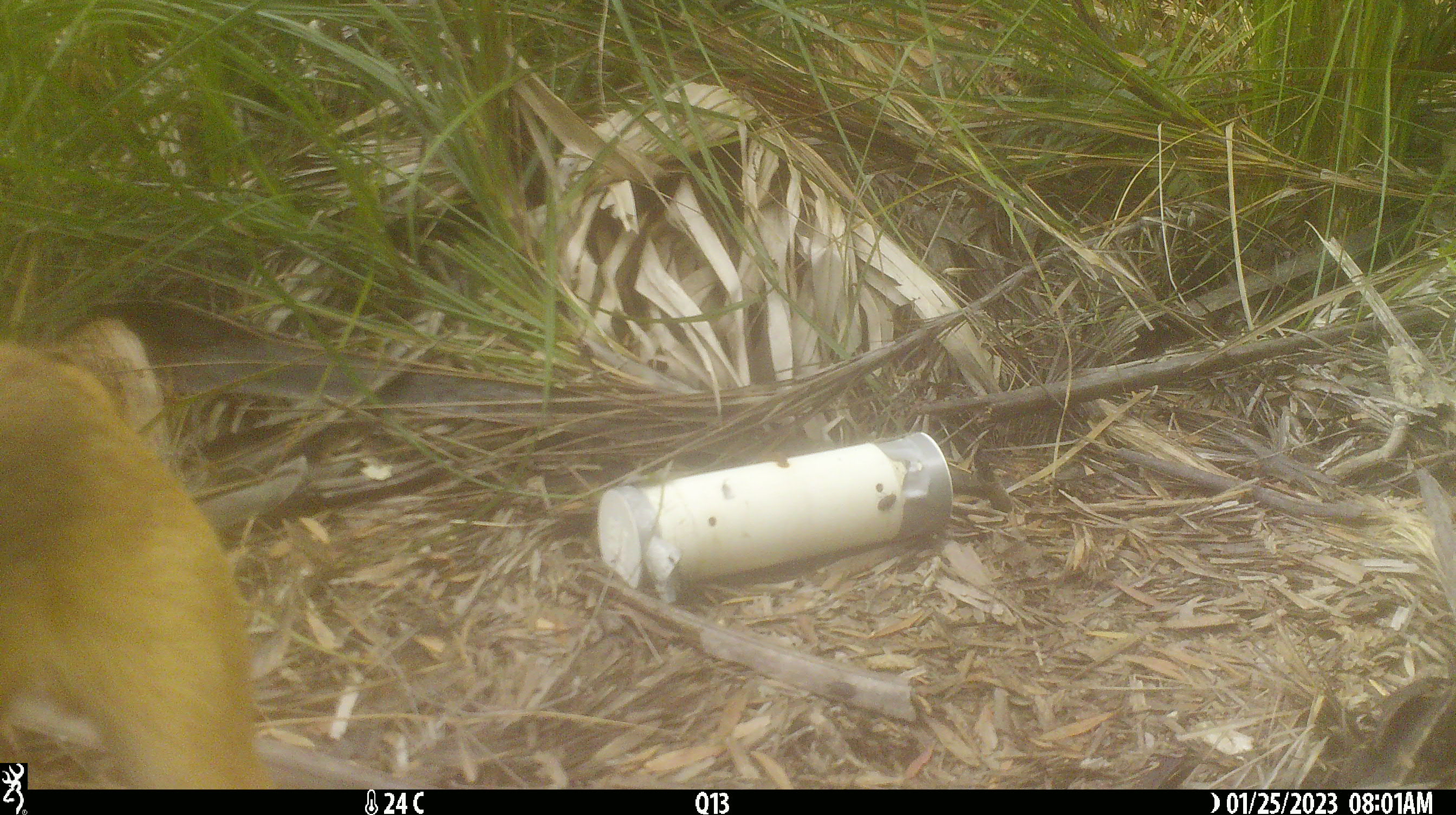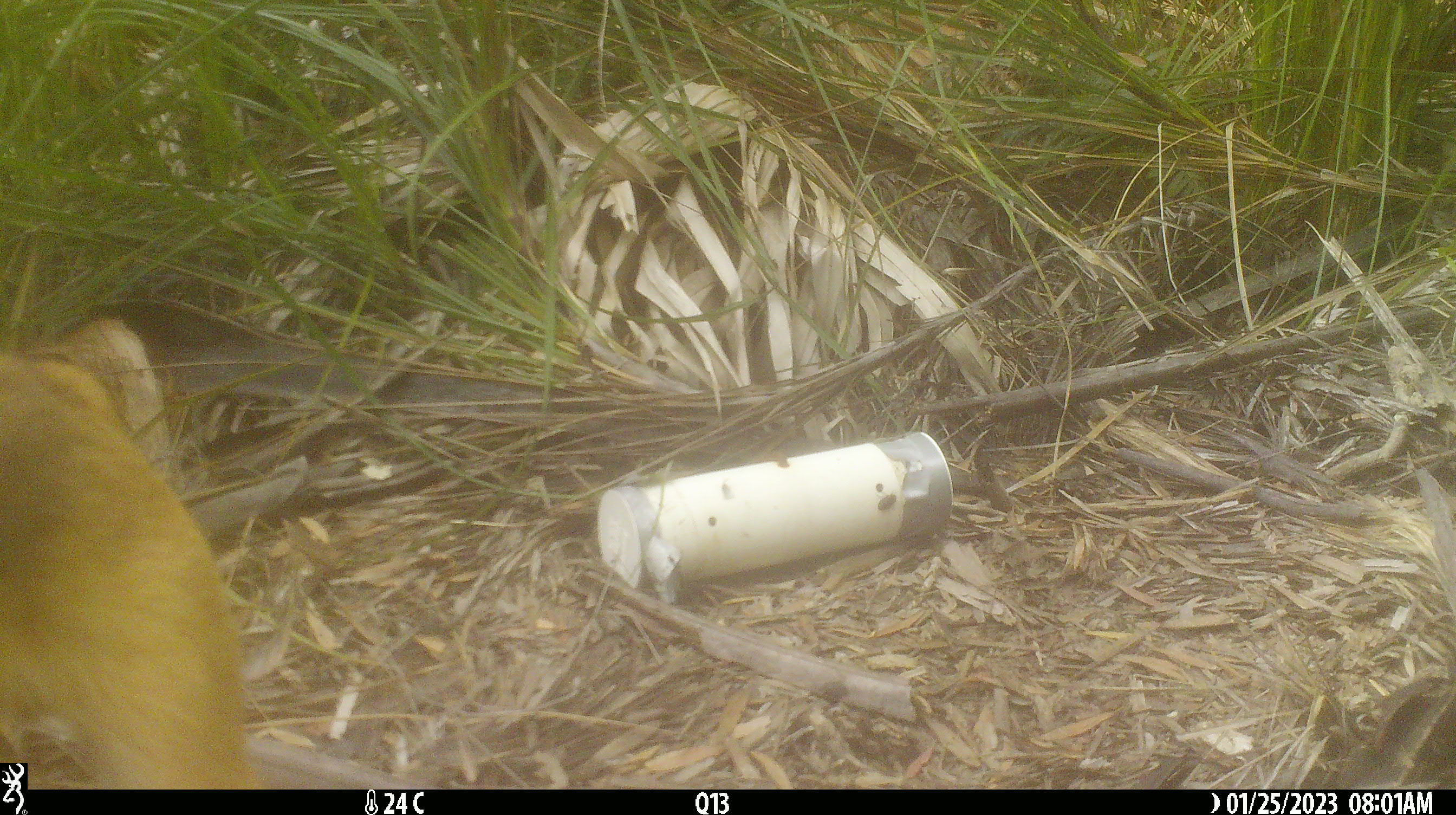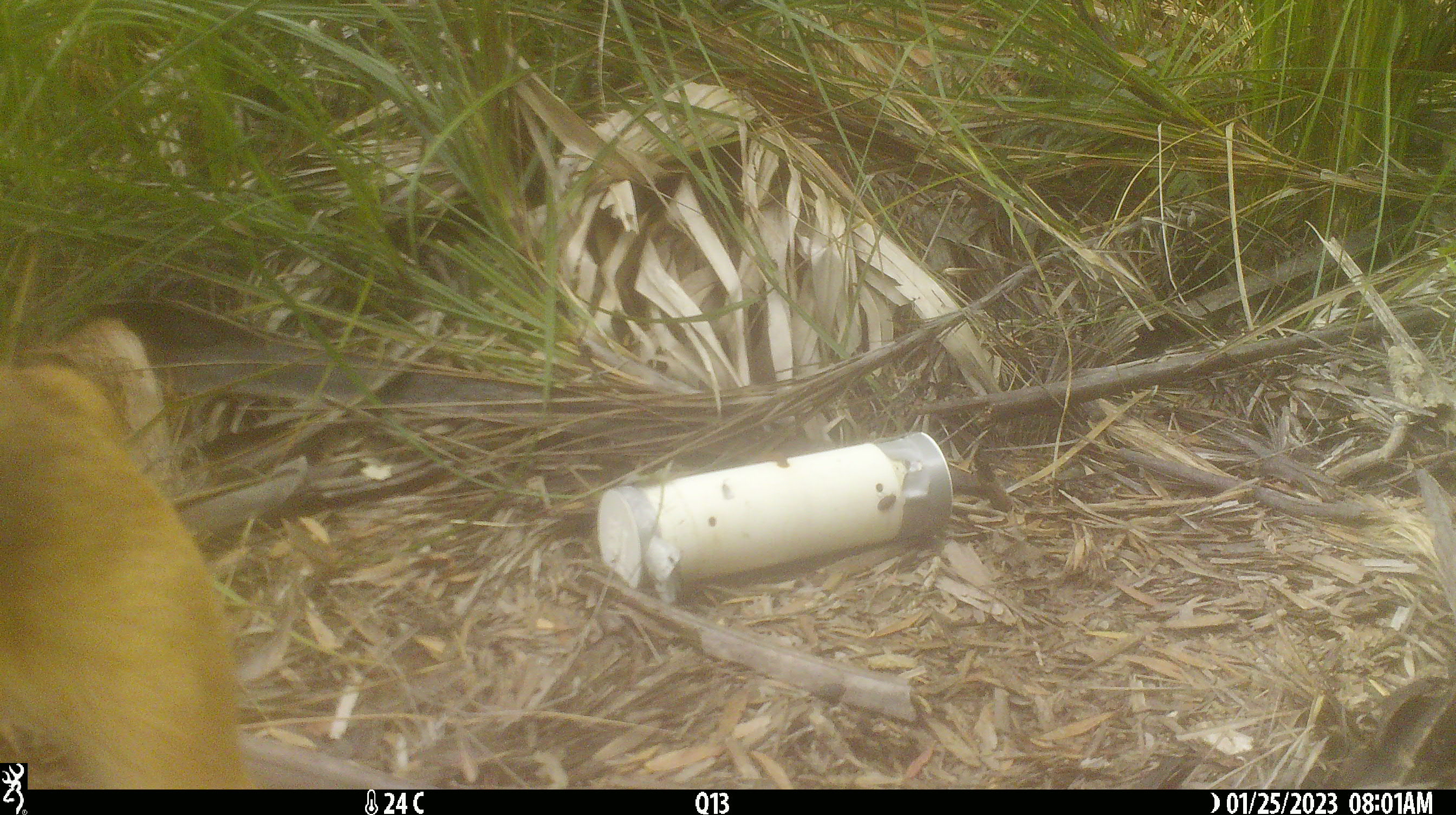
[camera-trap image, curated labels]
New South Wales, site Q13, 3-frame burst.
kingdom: Animalia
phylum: Chordata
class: Mammalia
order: Carnivora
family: Canidae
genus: Canis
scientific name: Canis familiaris dingo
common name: dingo